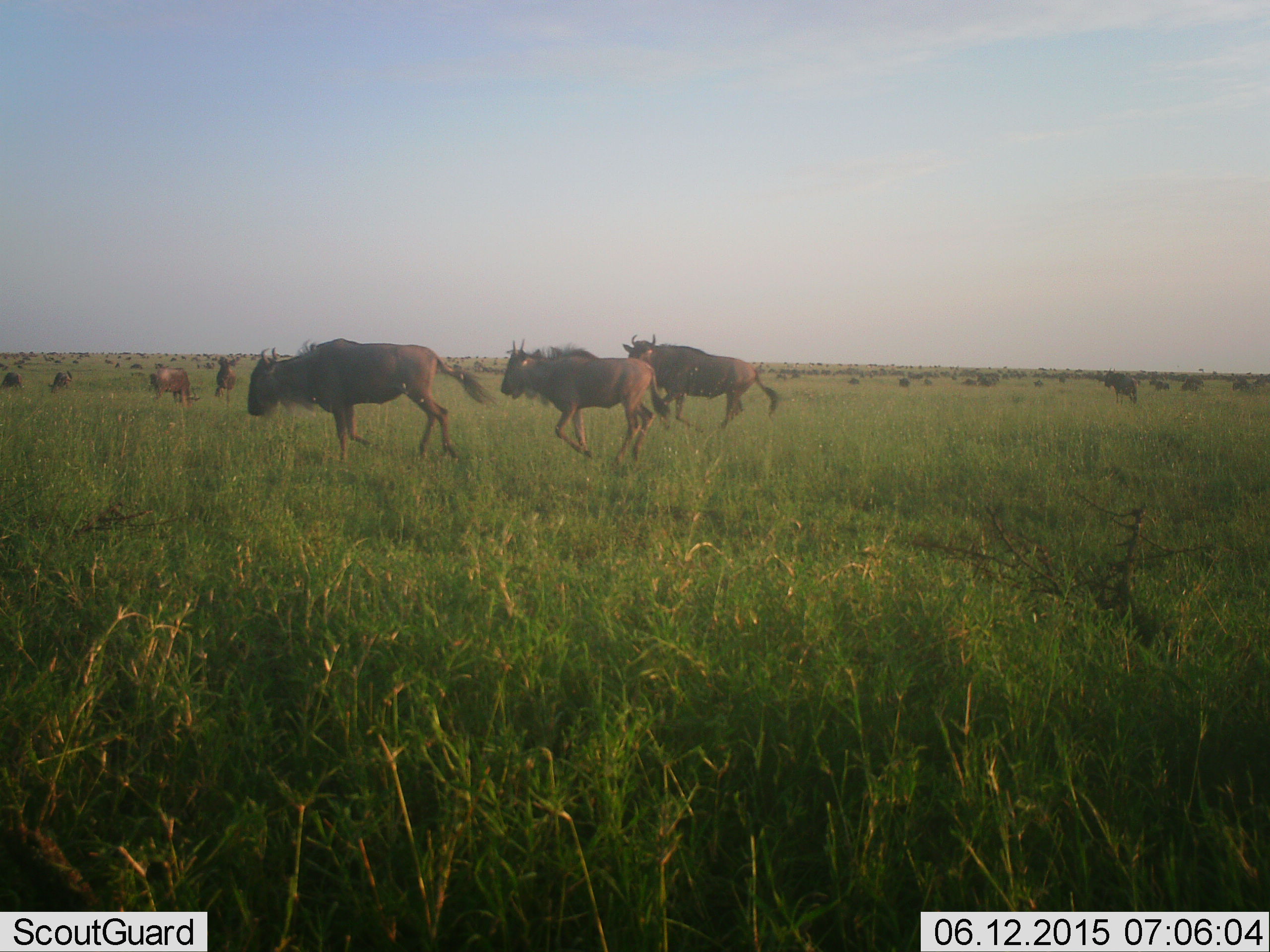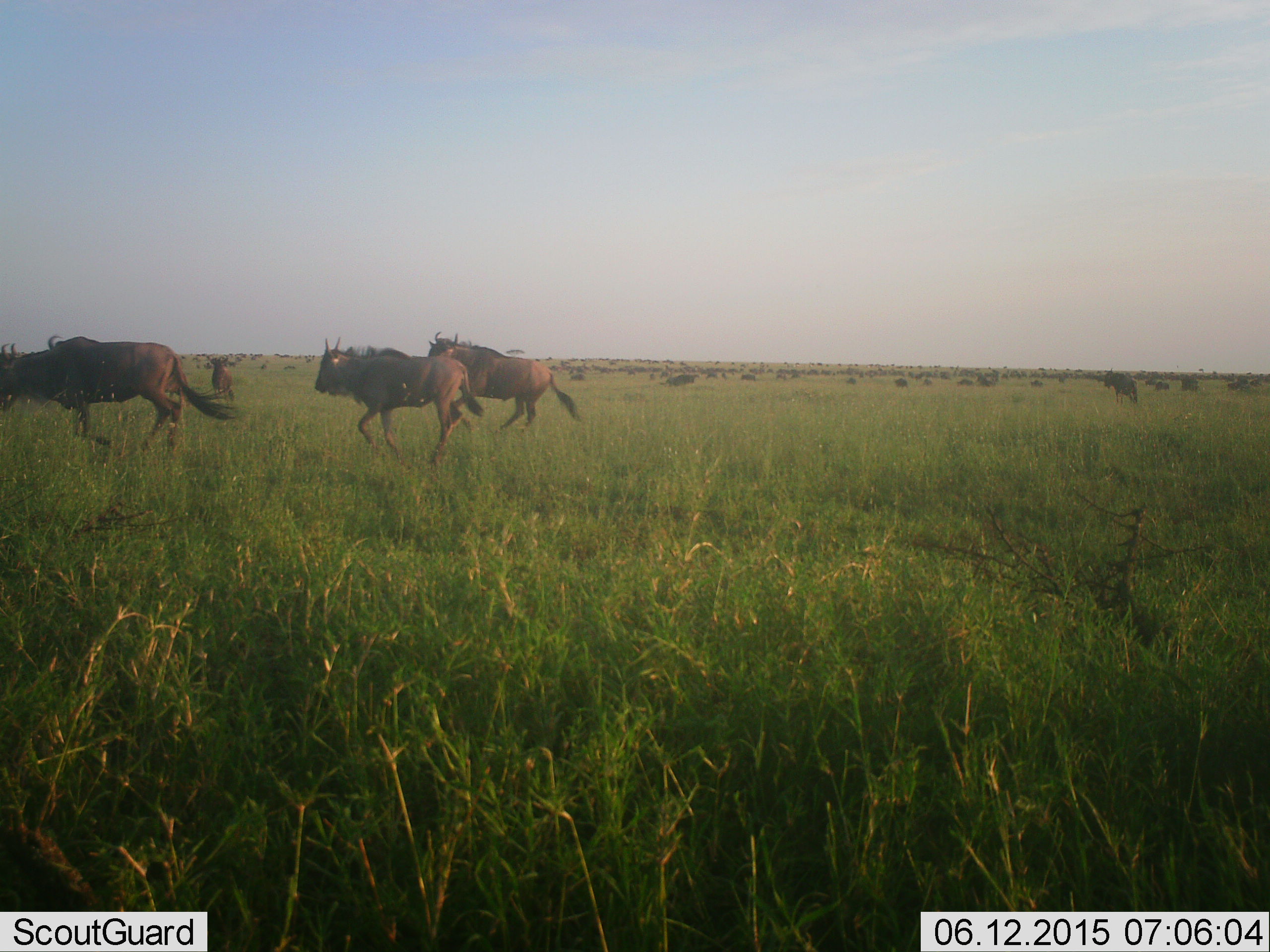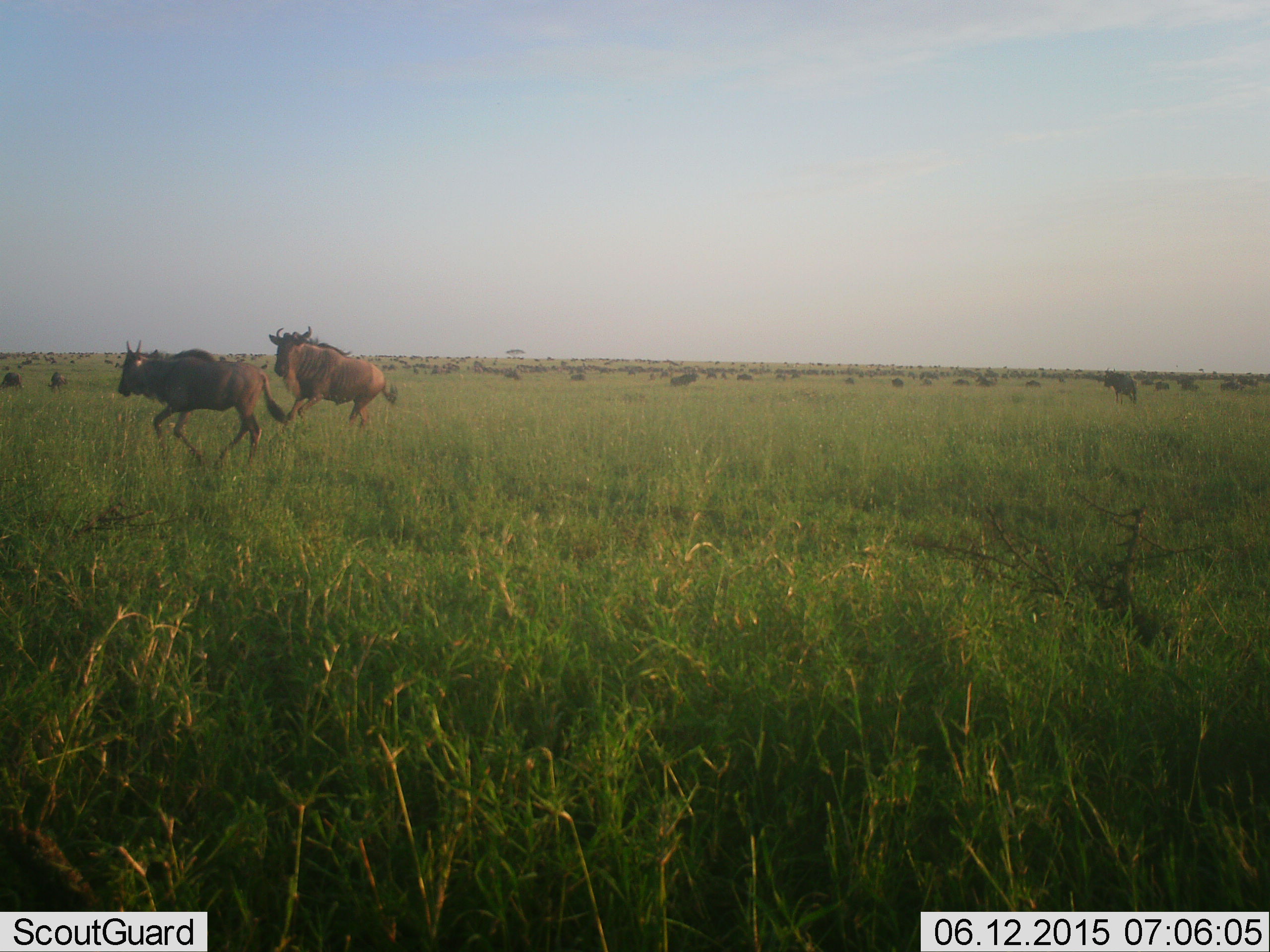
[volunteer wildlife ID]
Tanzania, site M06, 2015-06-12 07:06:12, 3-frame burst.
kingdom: Animalia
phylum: Chordata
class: Mammalia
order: Artiodactyla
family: Bovidae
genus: Connochaetes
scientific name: Connochaetes taurinus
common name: blue wildebeest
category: wildebeest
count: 11-50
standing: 10%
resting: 0%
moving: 100%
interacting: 0%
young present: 0%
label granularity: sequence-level